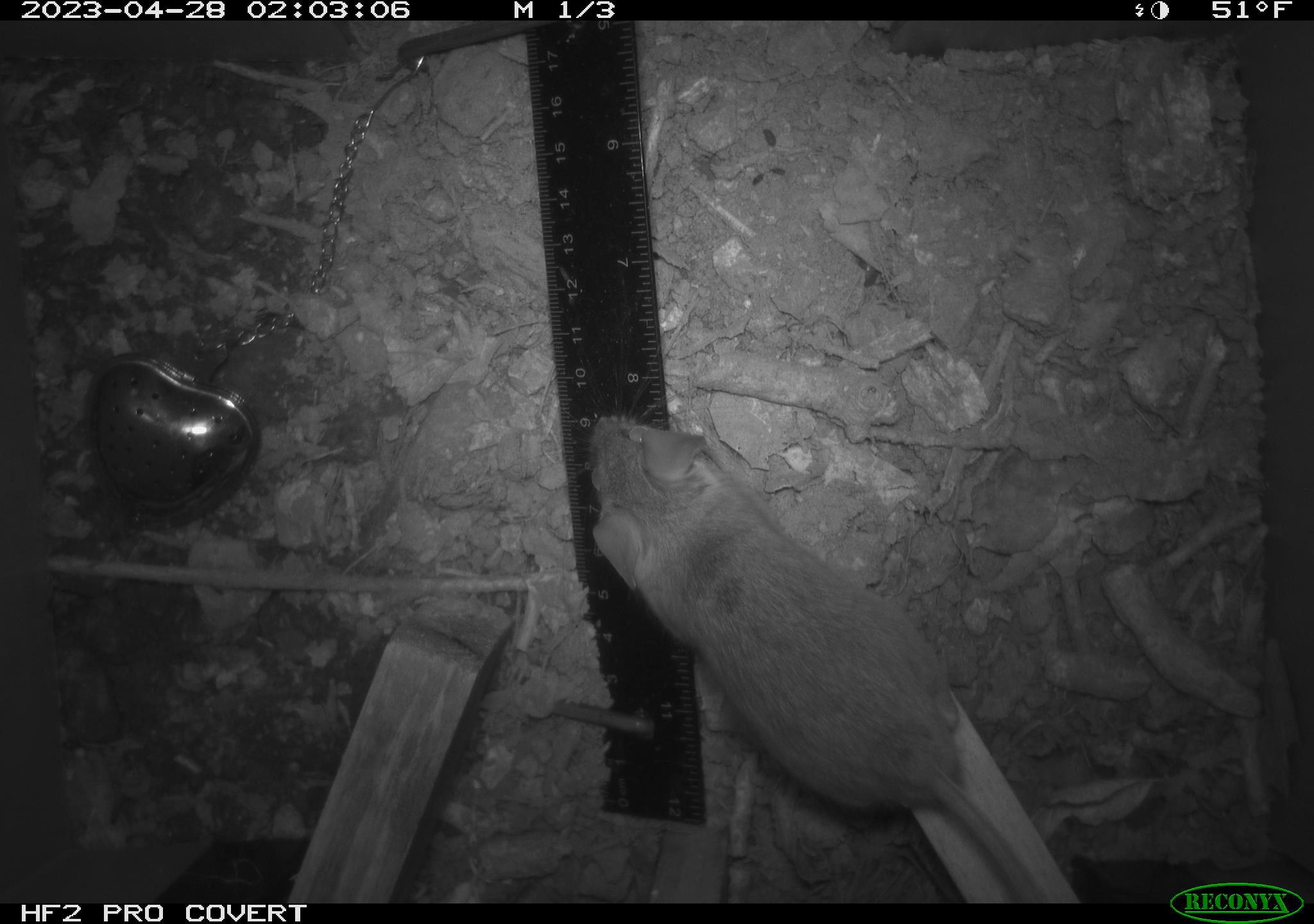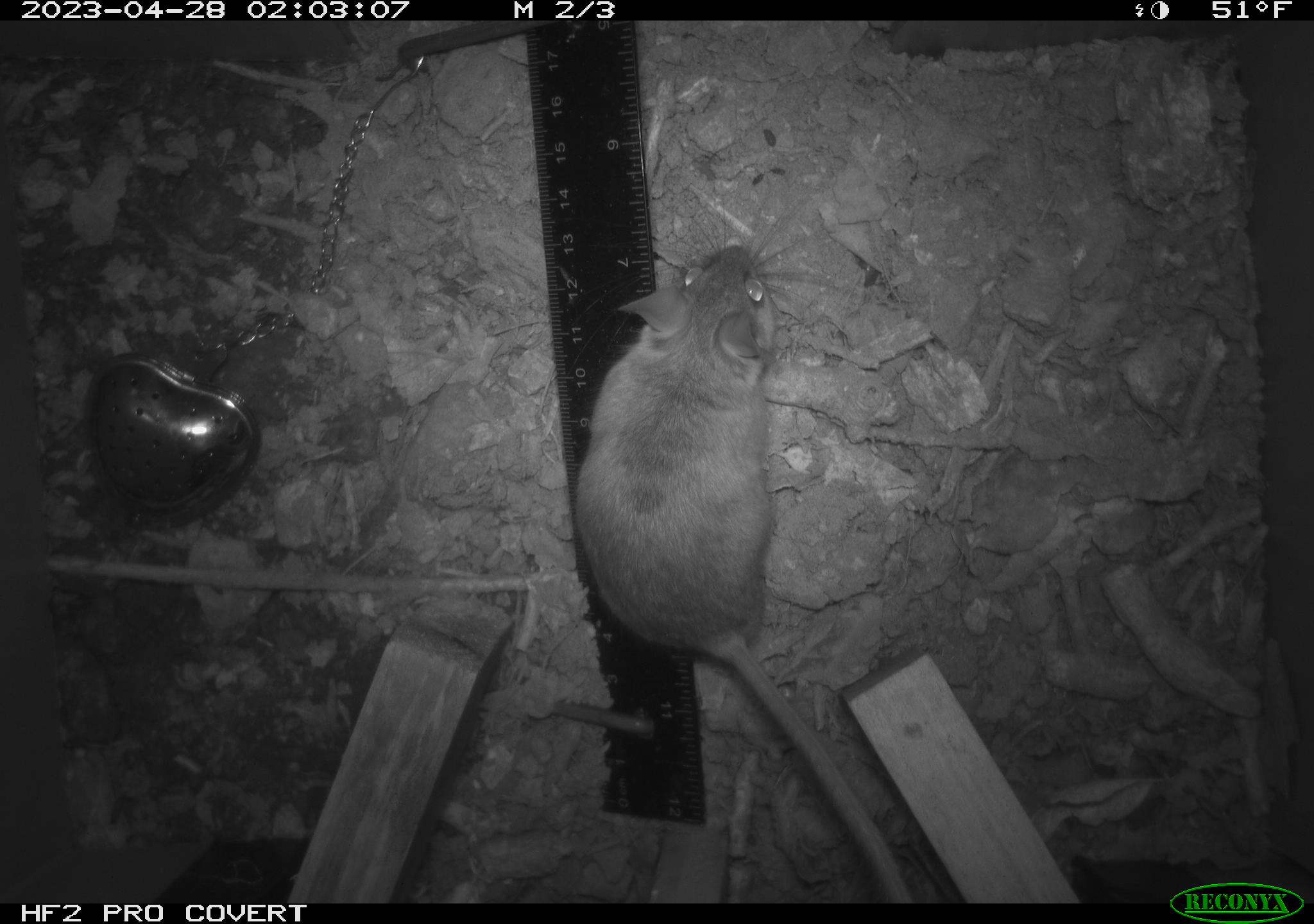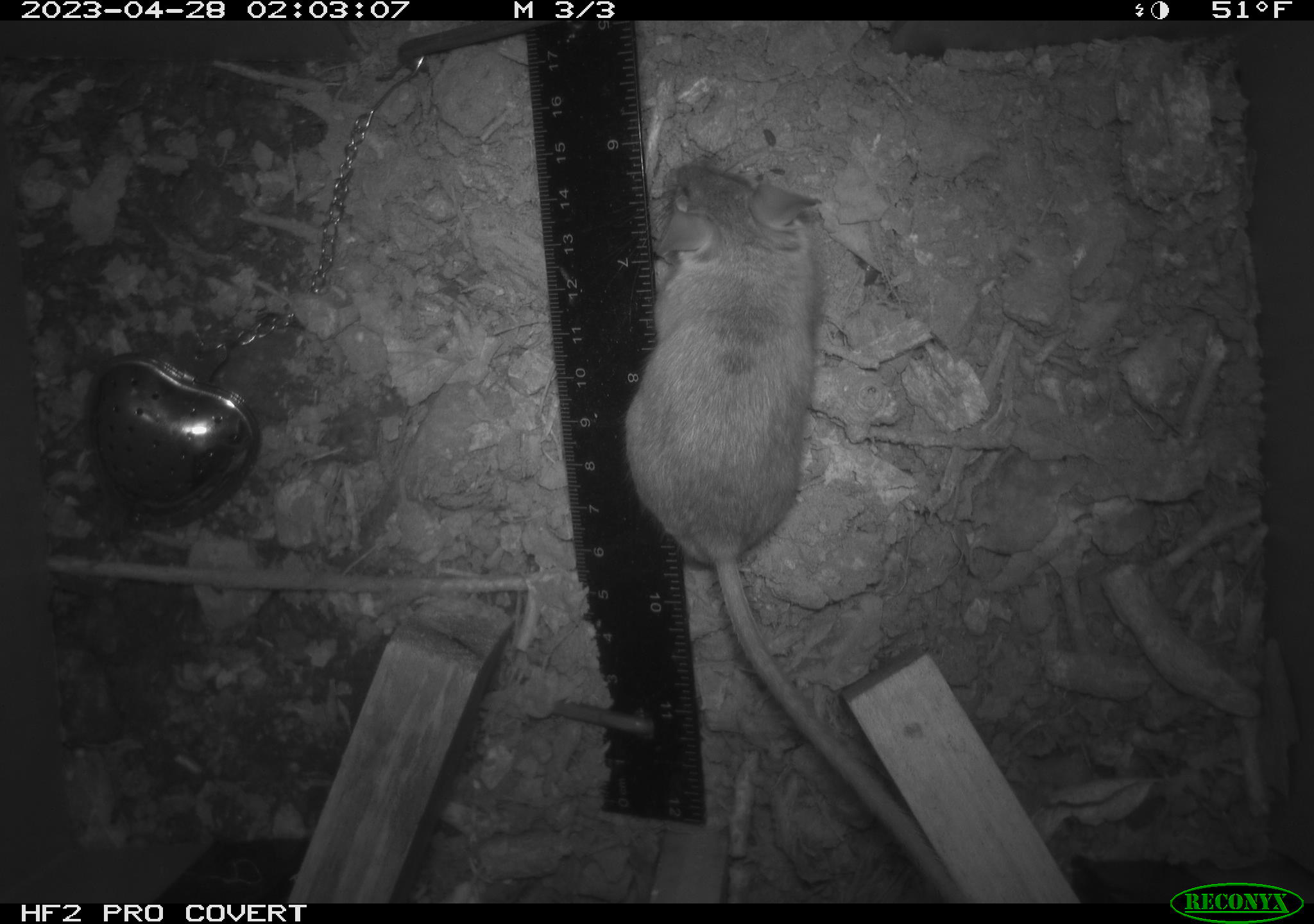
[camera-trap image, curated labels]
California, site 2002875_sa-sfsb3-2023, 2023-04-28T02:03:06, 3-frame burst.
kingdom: Animalia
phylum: Chordata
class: Mammalia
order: Rodentia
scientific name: Rodentia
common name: mouse species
Mouse species (Rodentia).